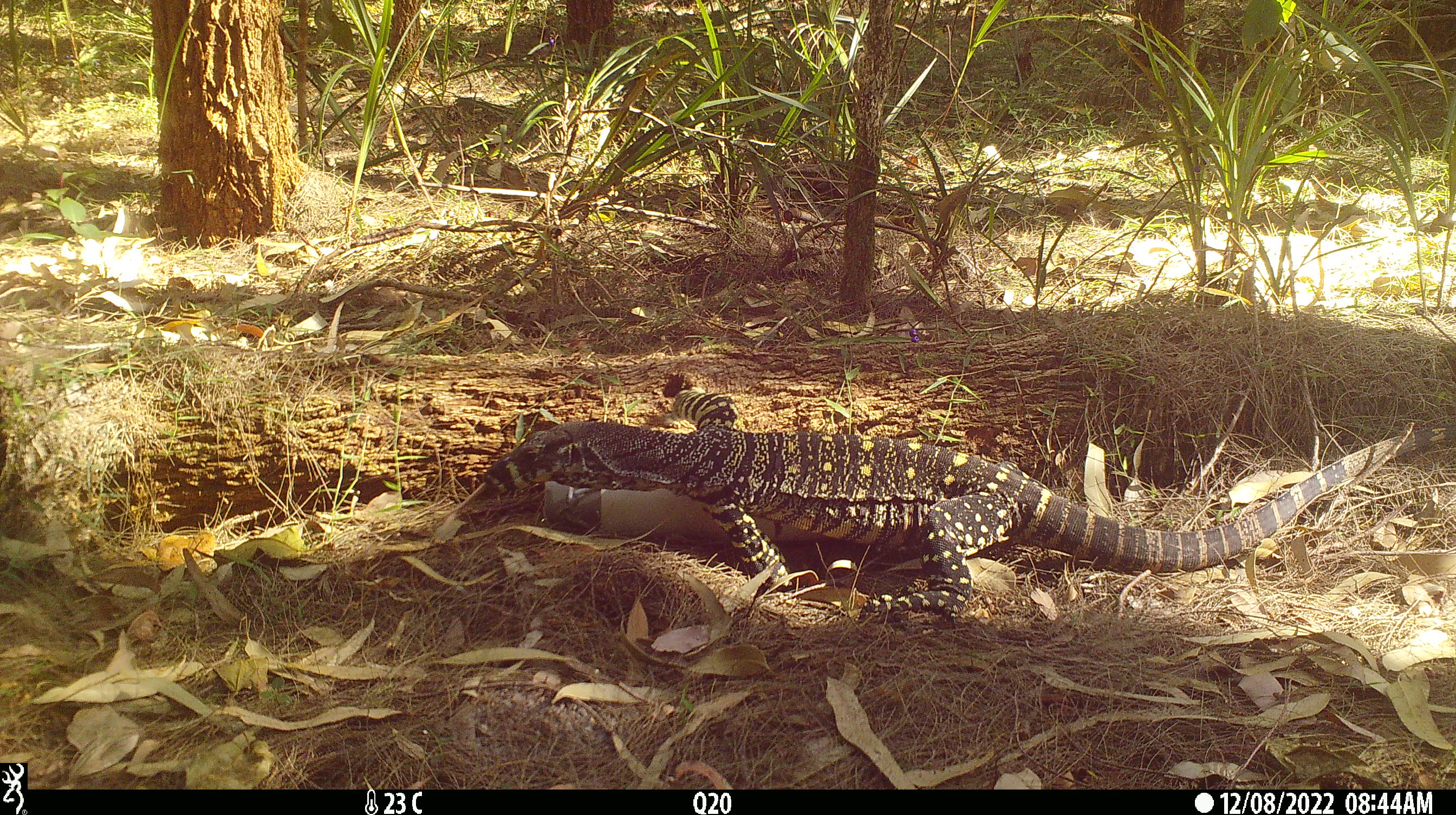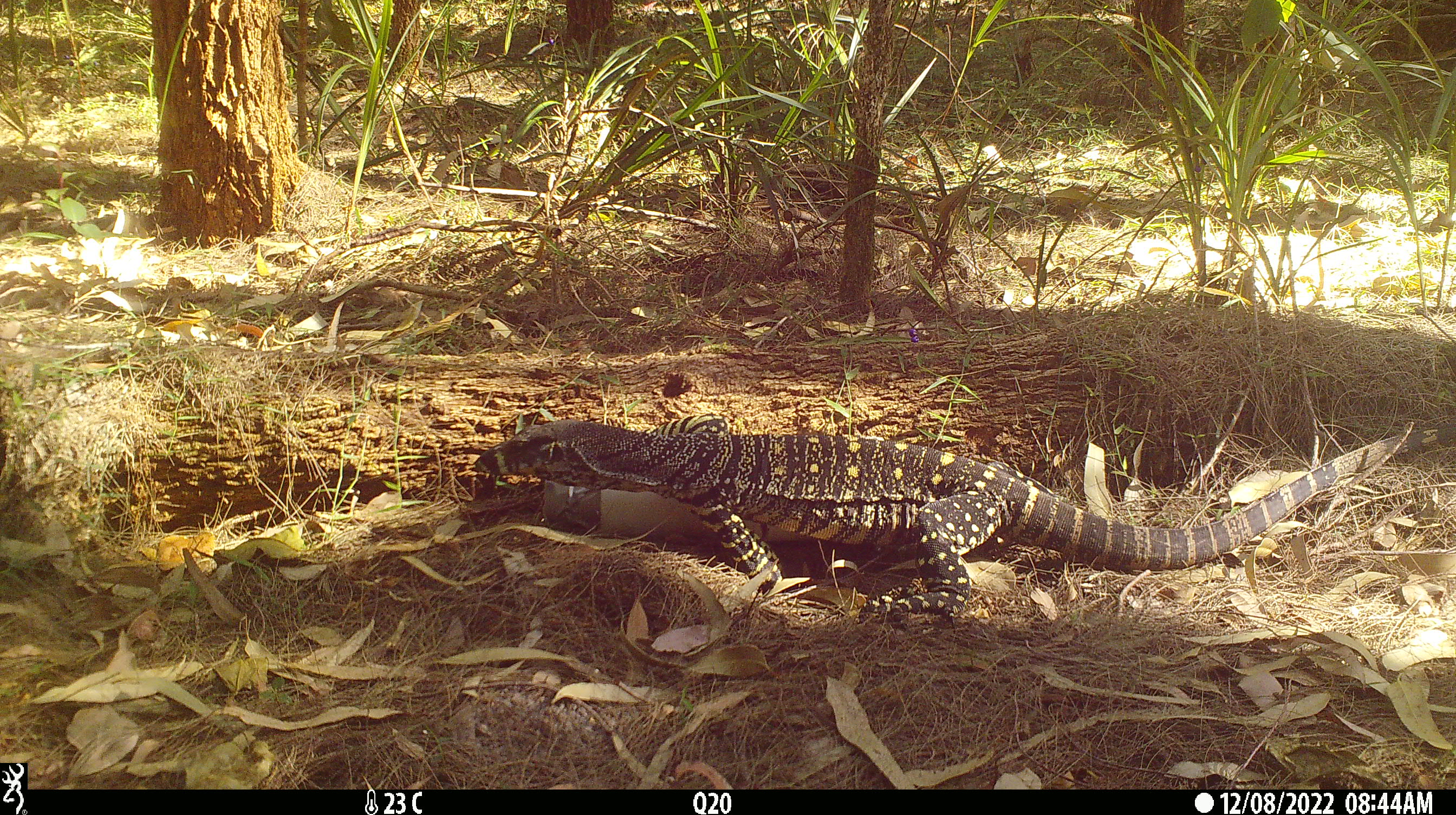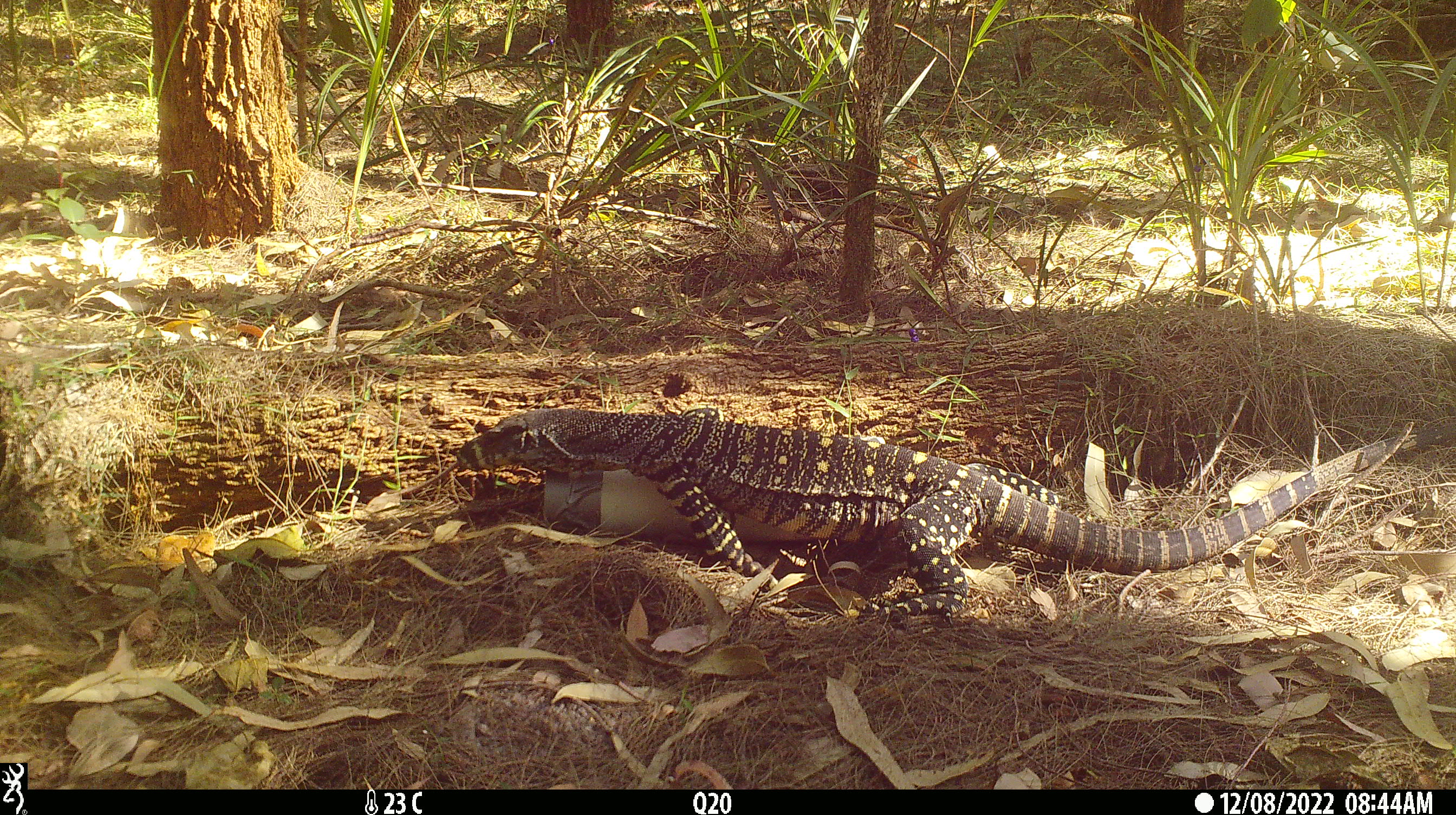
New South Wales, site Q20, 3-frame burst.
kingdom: Animalia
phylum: Chordata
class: Reptilia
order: Squamata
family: Varanidae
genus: Varanus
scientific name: Varanus varius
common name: lace monitor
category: goanna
Goanna (lace monitor) (Varanus varius).